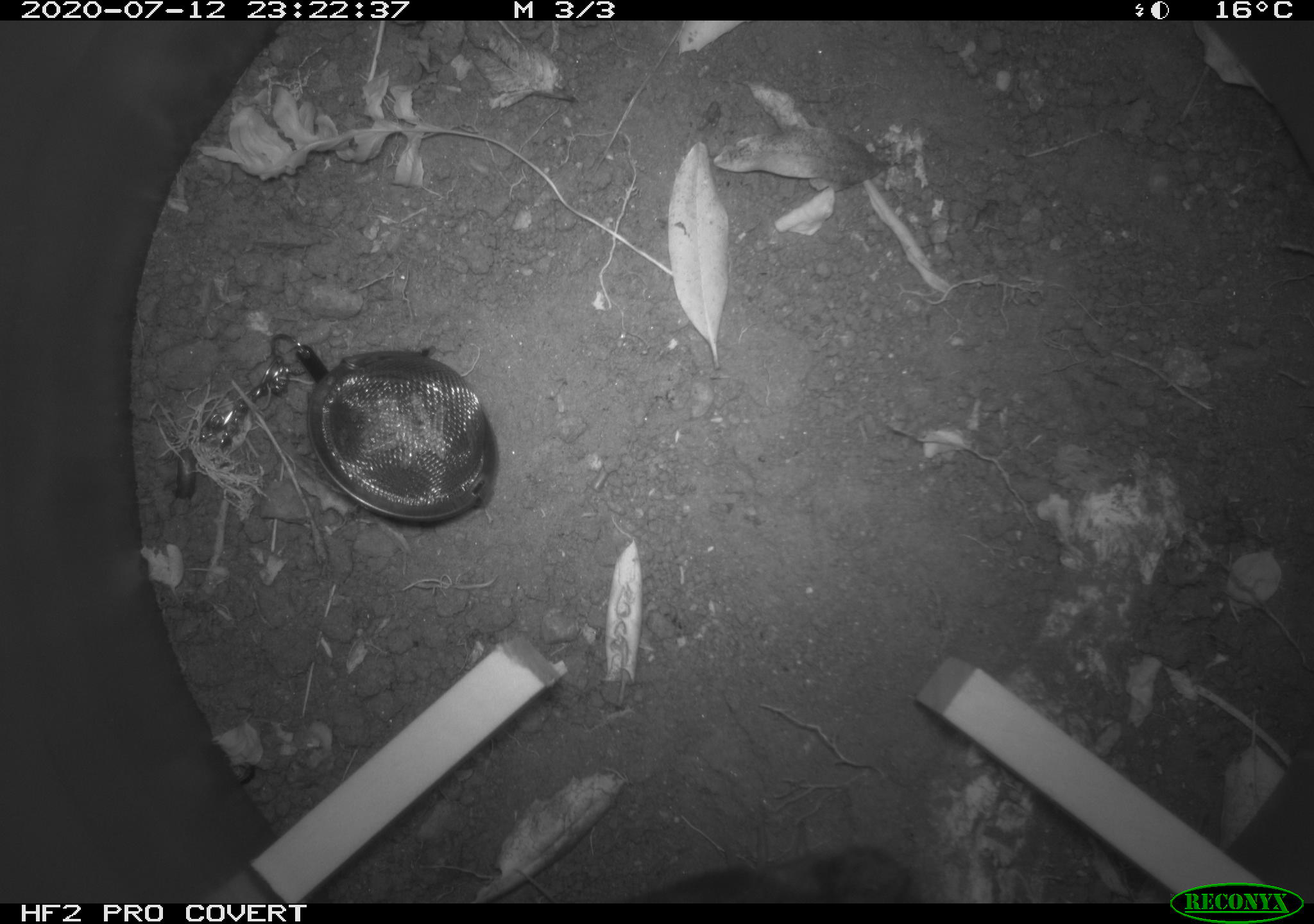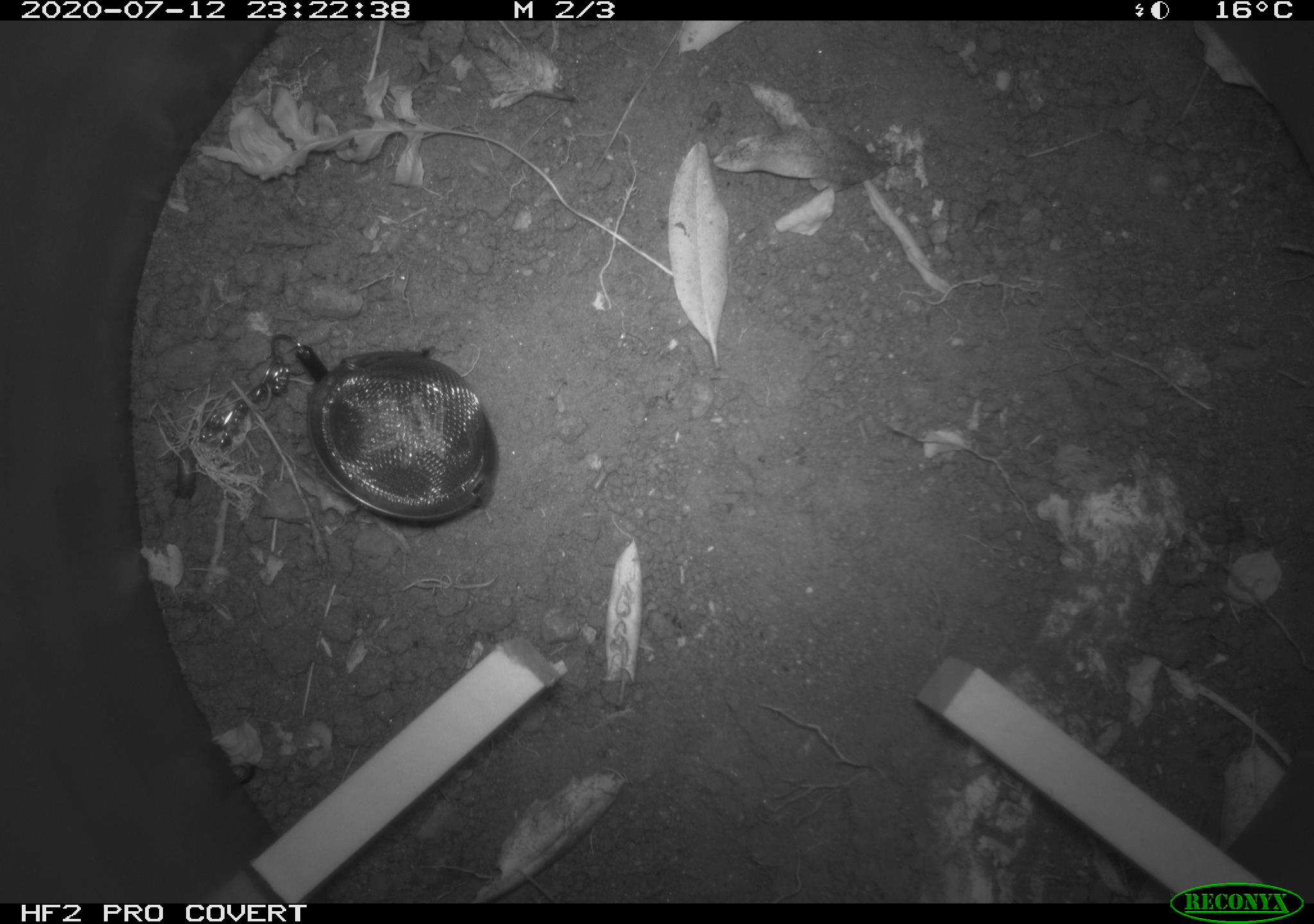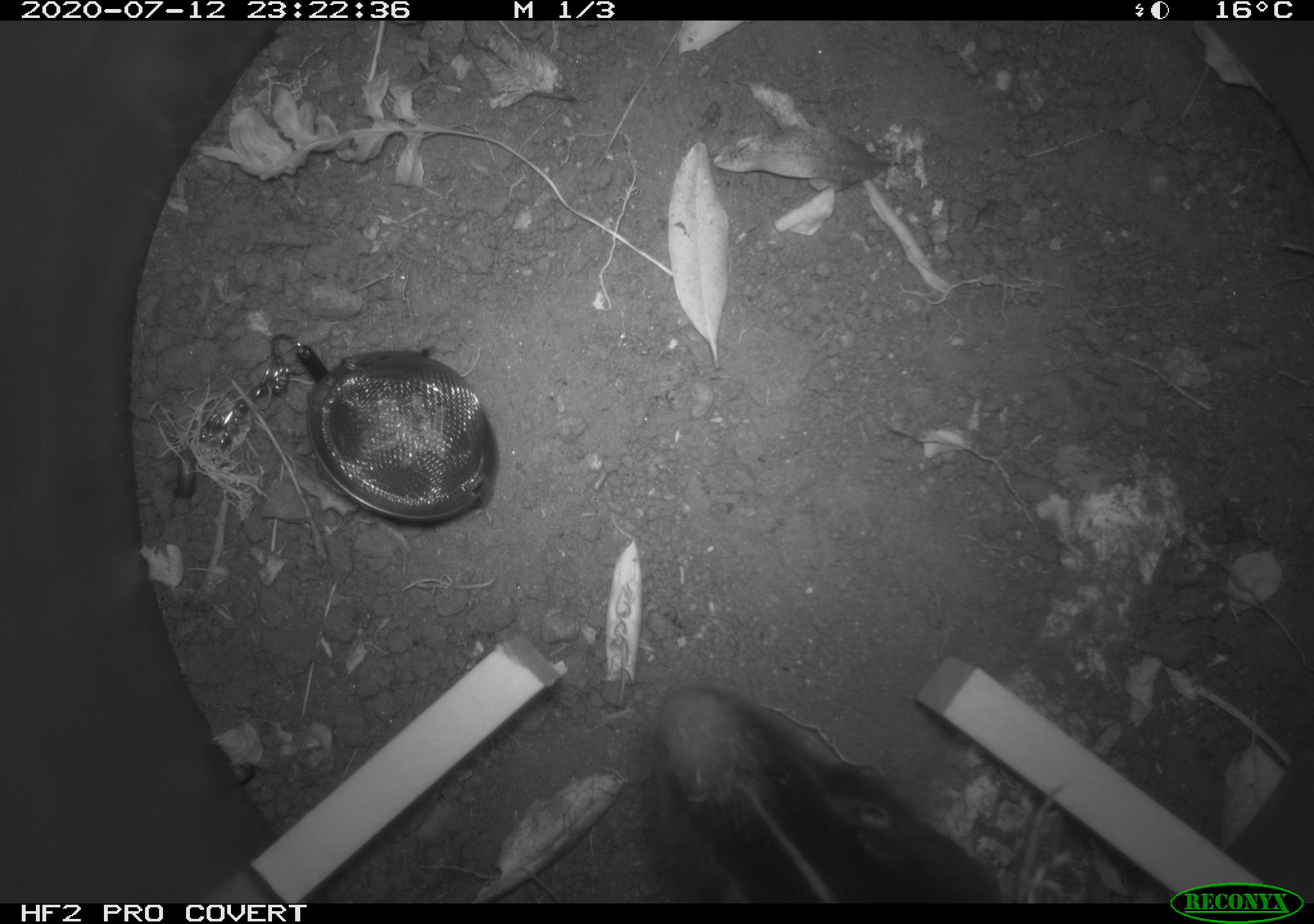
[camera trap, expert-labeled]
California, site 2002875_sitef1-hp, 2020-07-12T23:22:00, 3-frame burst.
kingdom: Animalia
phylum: Chordata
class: Mammalia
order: Carnivora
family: Mephitidae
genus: Mephitis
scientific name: Mephitis mephitis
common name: striped skunk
Striped skunk (Mephitis mephitis).